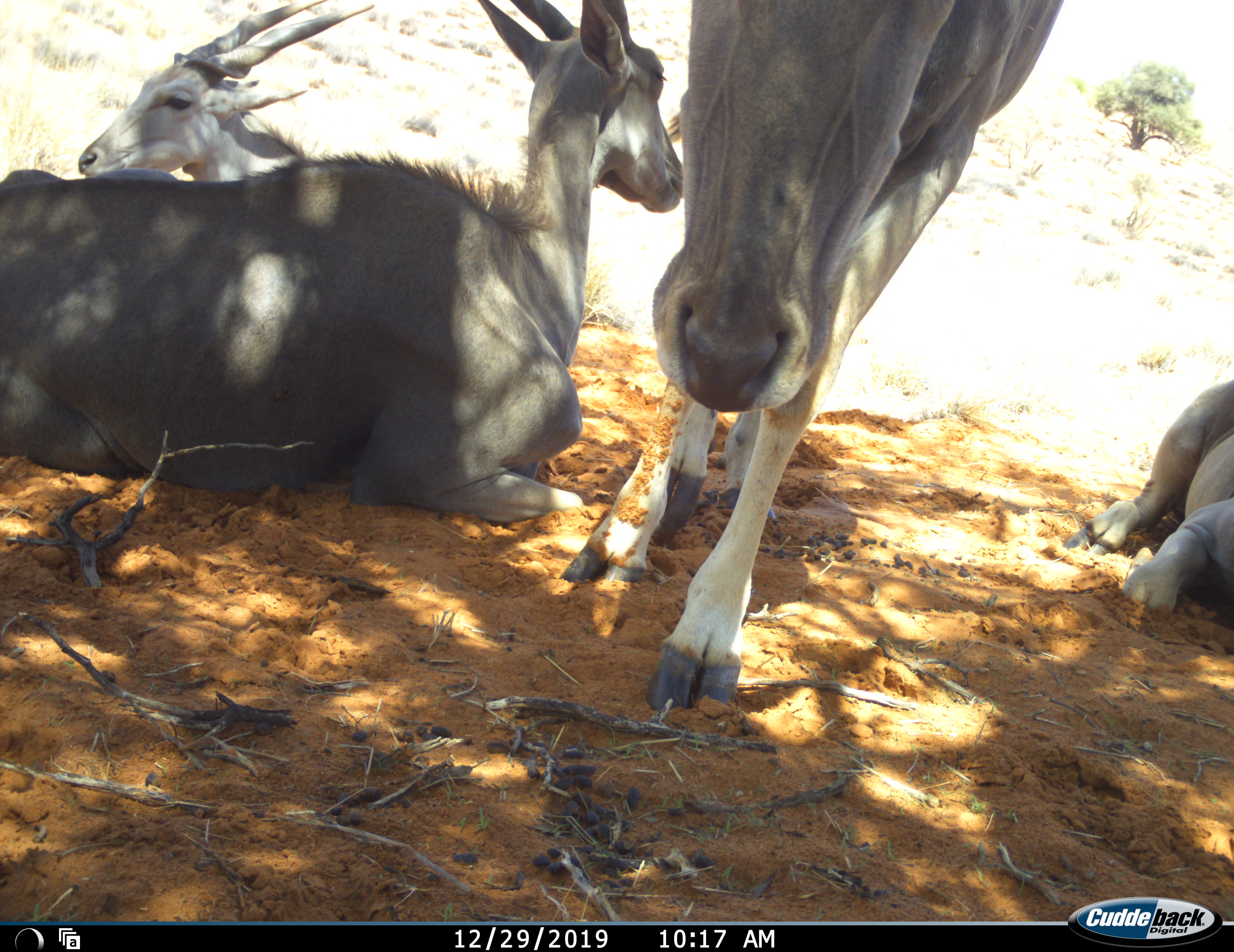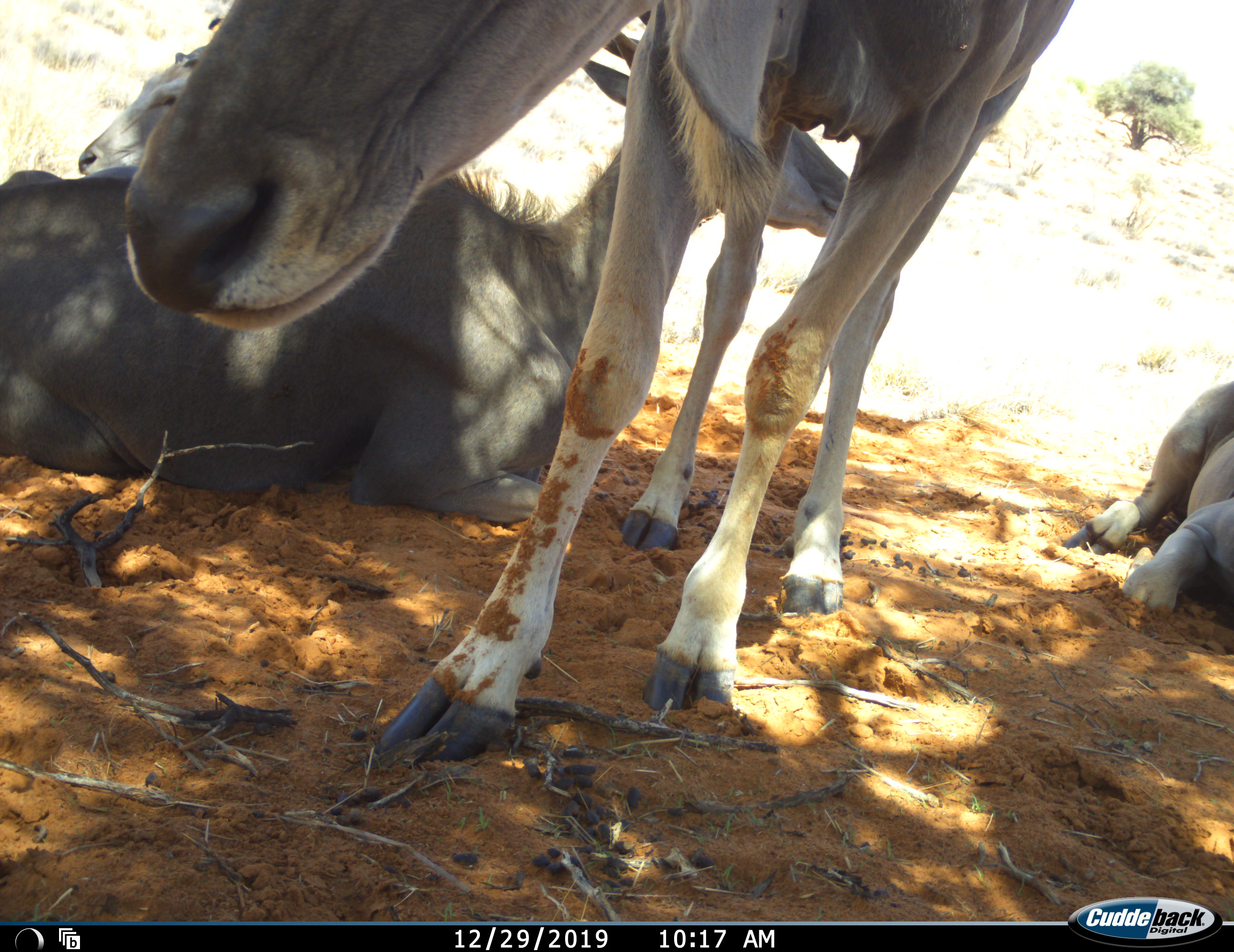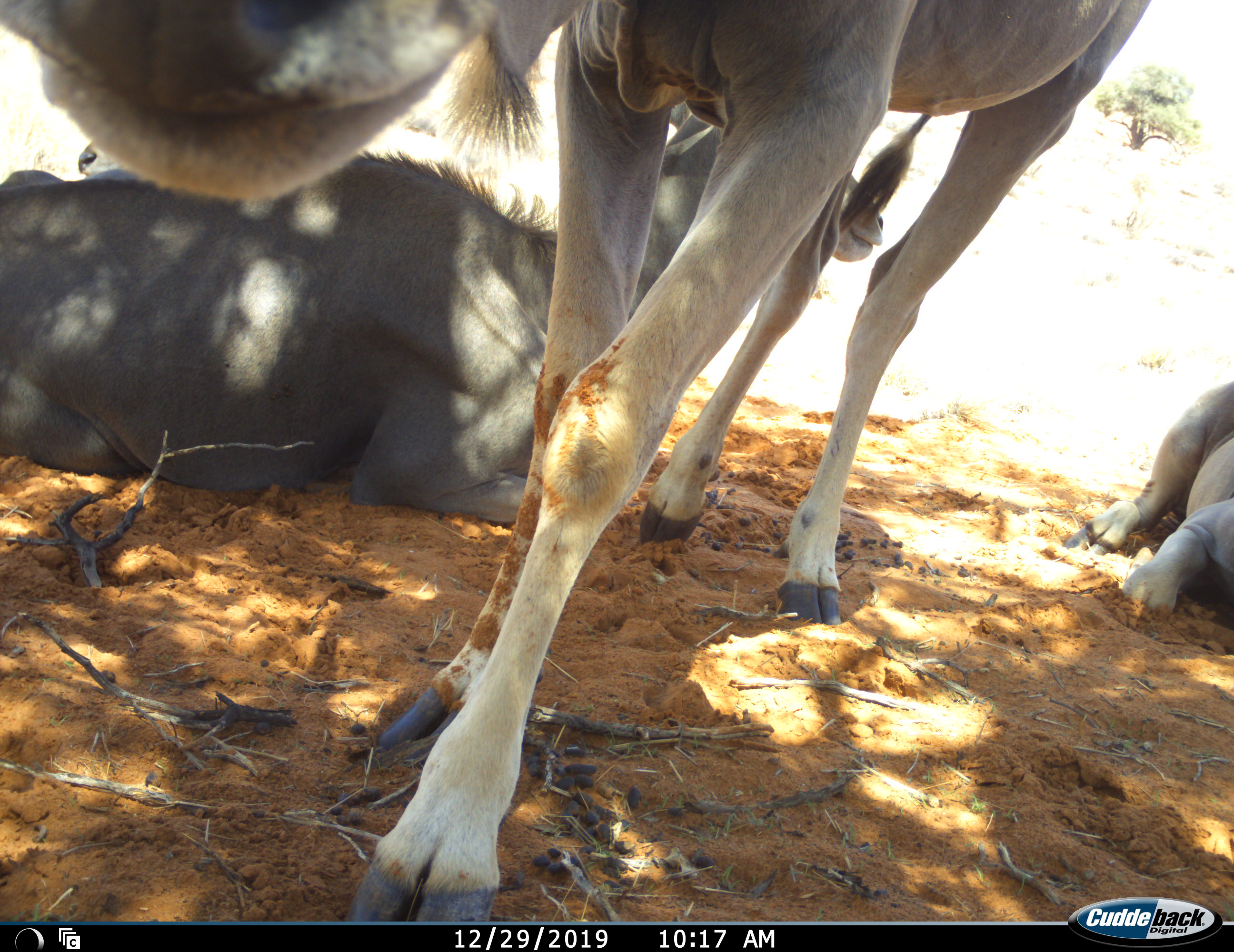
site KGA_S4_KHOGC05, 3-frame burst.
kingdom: Animalia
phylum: Chordata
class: Mammalia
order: Artiodactyla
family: Bovidae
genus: Tragelaphus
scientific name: Tragelaphus oryx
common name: eland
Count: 4.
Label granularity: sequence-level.